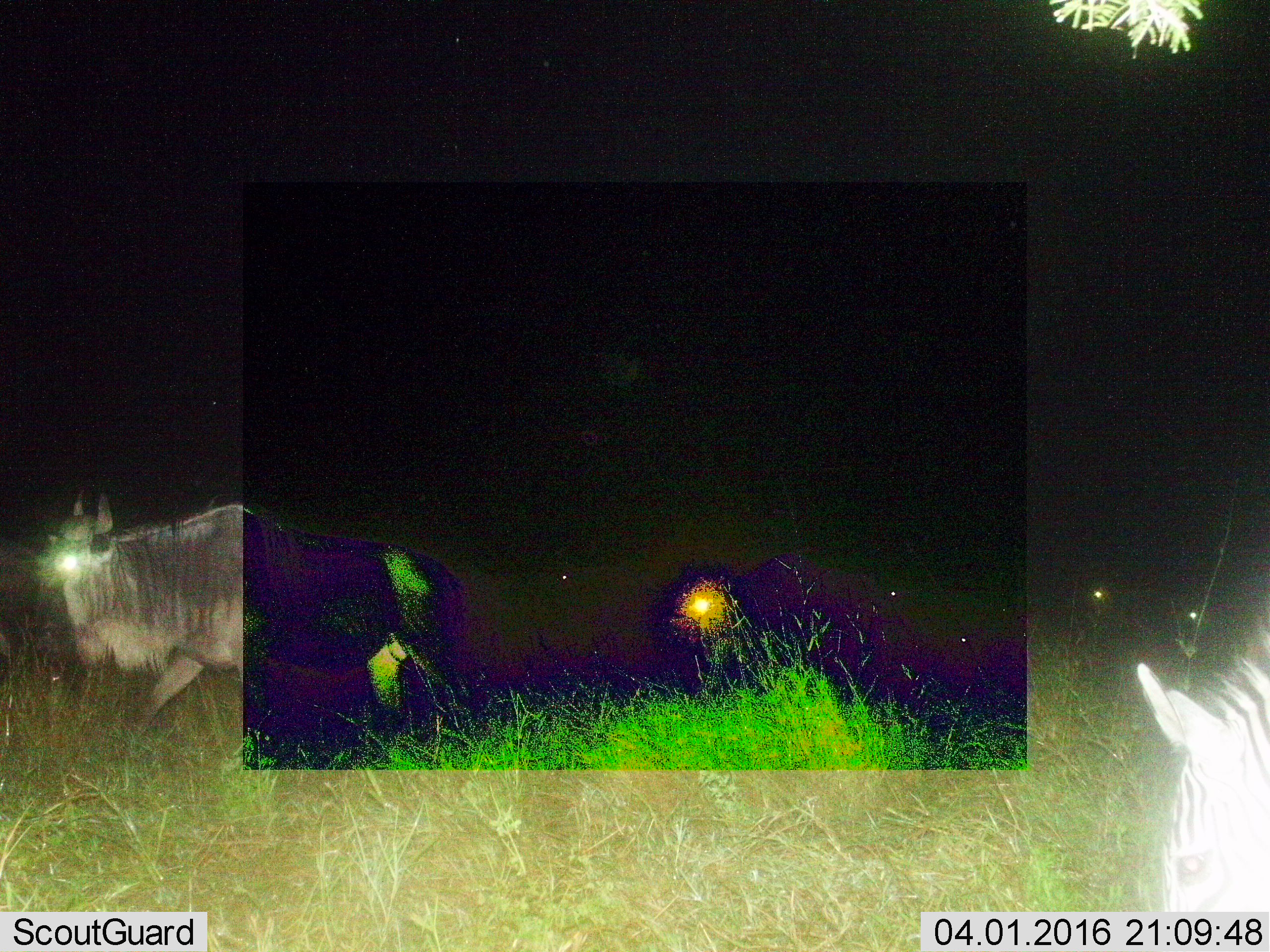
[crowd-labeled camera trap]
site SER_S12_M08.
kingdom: Animalia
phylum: Chordata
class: Mammalia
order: Artiodactyla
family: Bovidae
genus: Connochaetes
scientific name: Connochaetes taurinus taurinus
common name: blue wildebeest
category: wildebeestblue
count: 7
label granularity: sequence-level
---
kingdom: Animalia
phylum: Chordata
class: Mammalia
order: Perissodactyla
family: Equidae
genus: Equus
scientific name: Equus quagga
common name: plains zebra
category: zebraplains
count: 1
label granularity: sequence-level